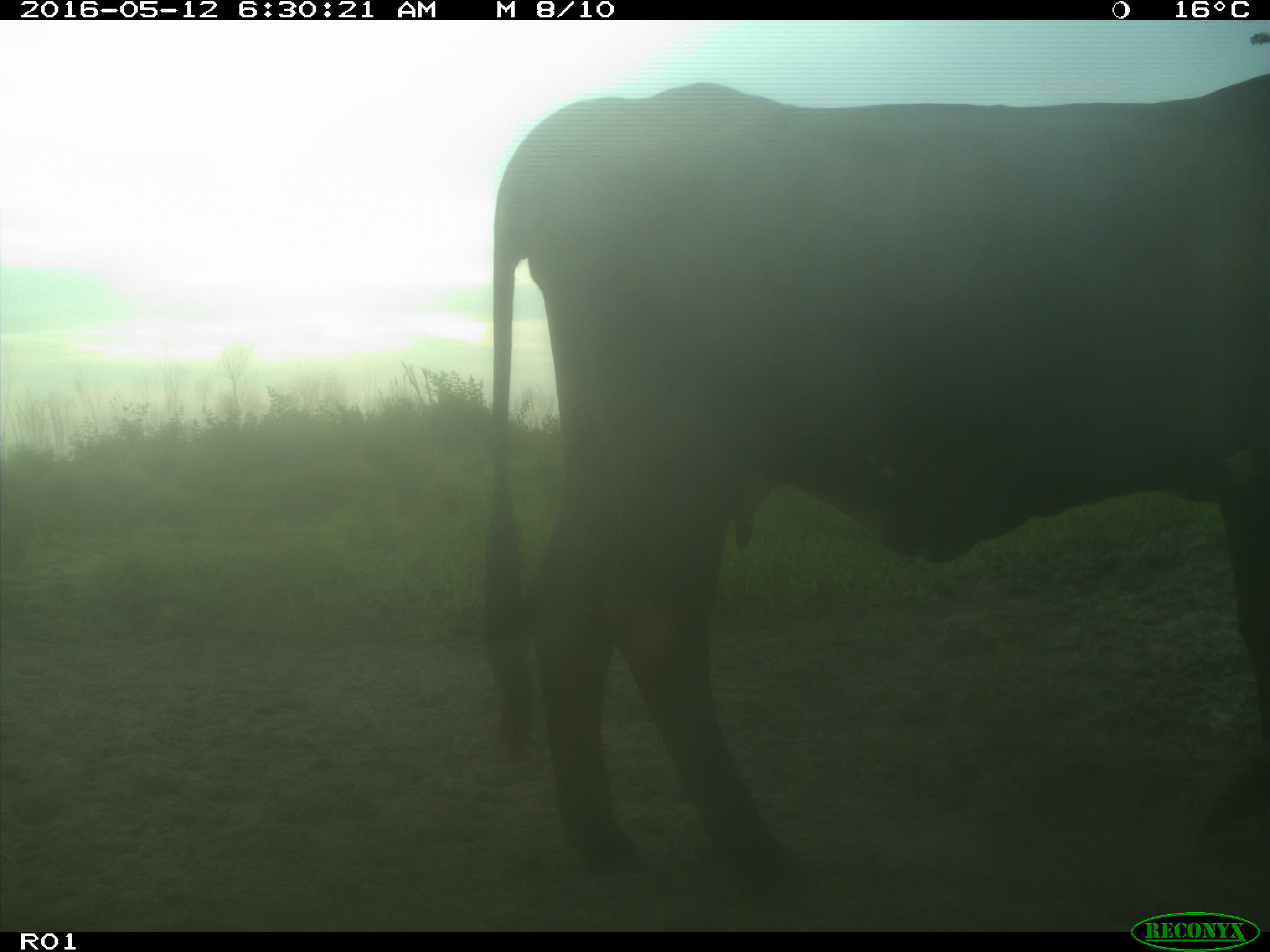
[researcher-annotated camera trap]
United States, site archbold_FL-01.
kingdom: Animalia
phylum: Chordata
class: Mammalia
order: Artiodactyla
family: Bovidae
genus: Bos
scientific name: Bos taurus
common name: domestic cow